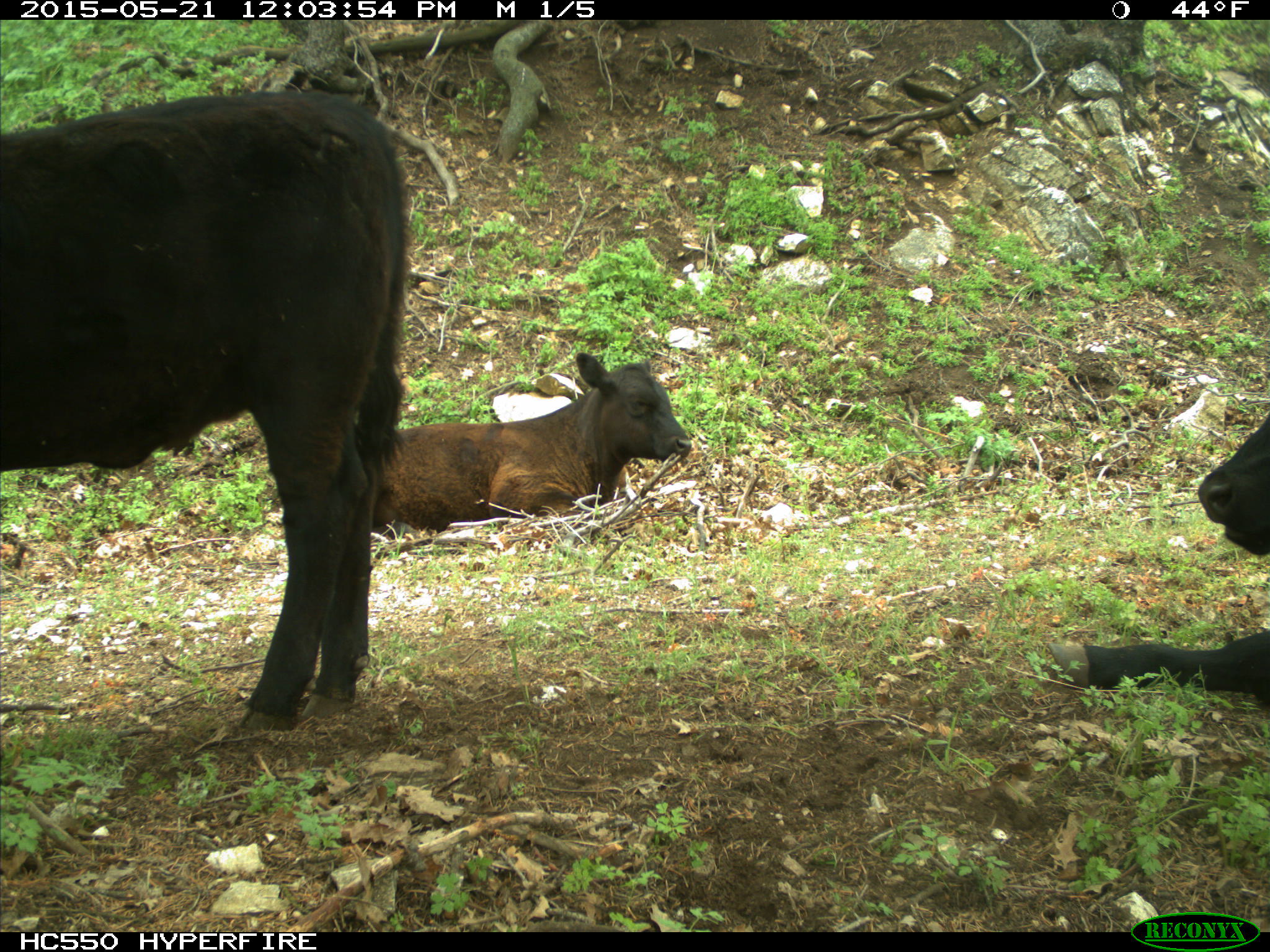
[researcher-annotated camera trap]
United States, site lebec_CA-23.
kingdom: Animalia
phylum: Chordata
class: Mammalia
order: Artiodactyla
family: Bovidae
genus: Bos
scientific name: Bos taurus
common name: domestic cow